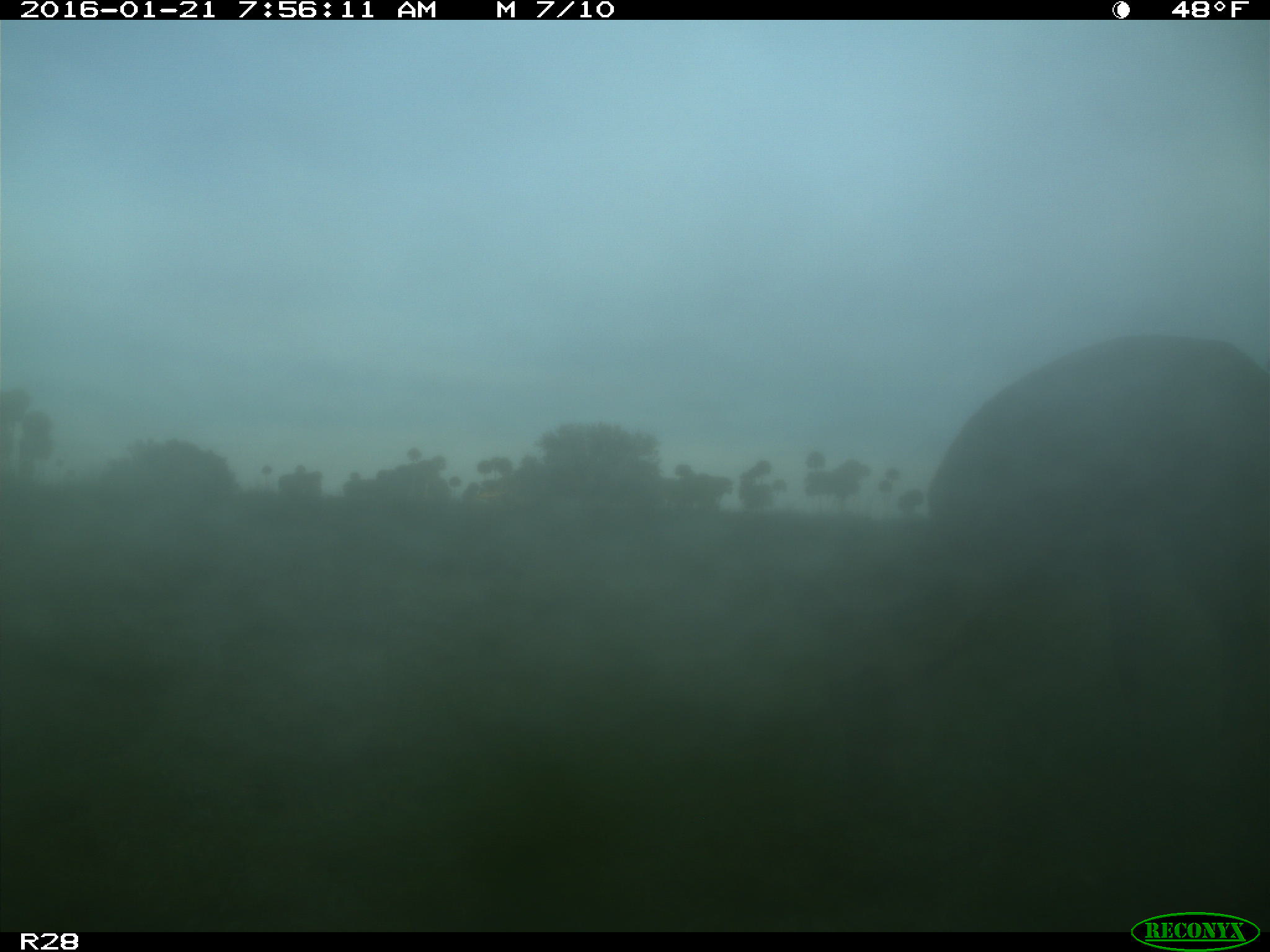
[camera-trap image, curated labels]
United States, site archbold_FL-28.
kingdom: Animalia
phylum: Chordata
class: Mammalia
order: Artiodactyla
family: Cervidae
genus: Odocoileus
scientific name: Odocoileus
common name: deer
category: unidentified deer